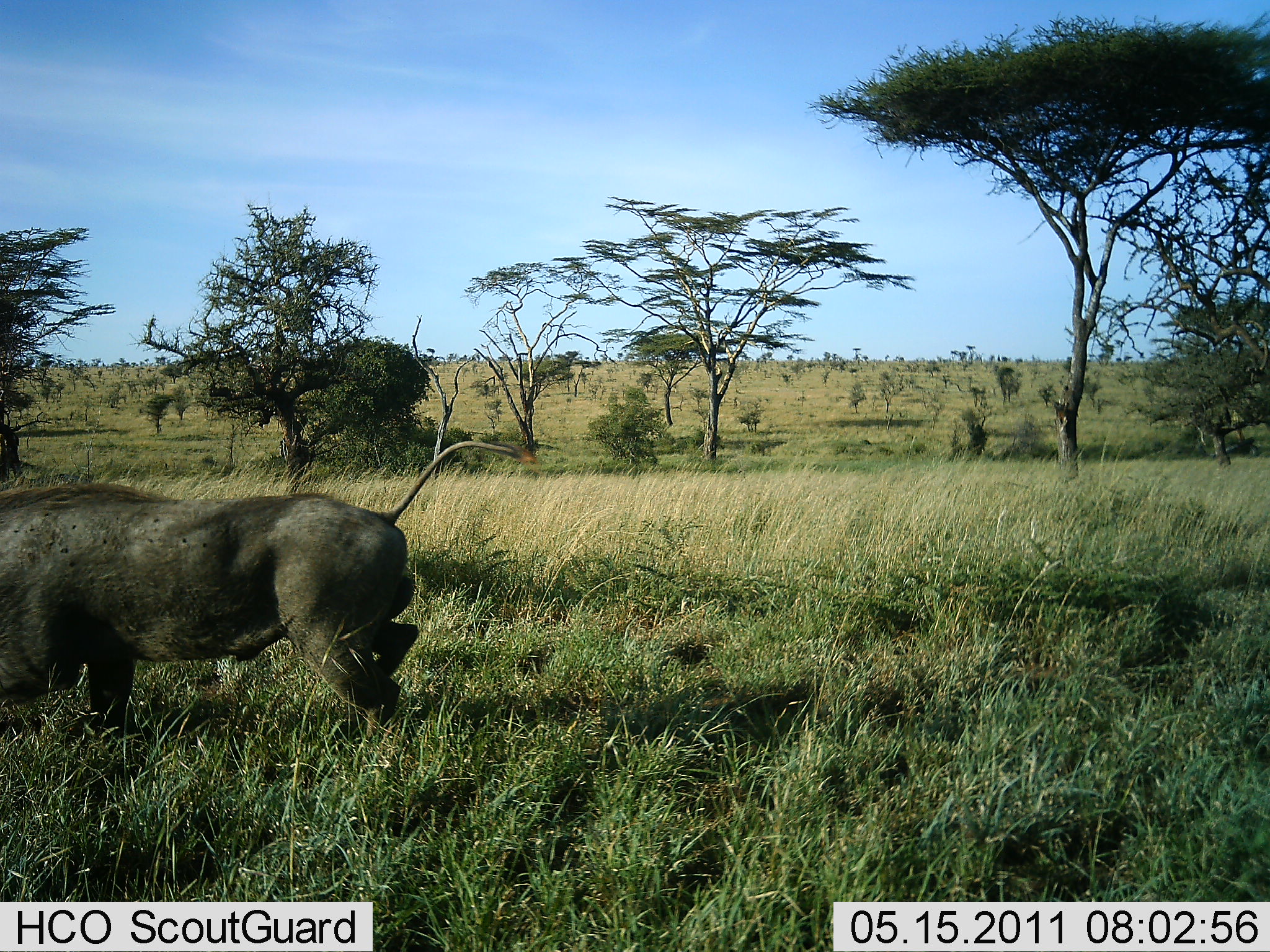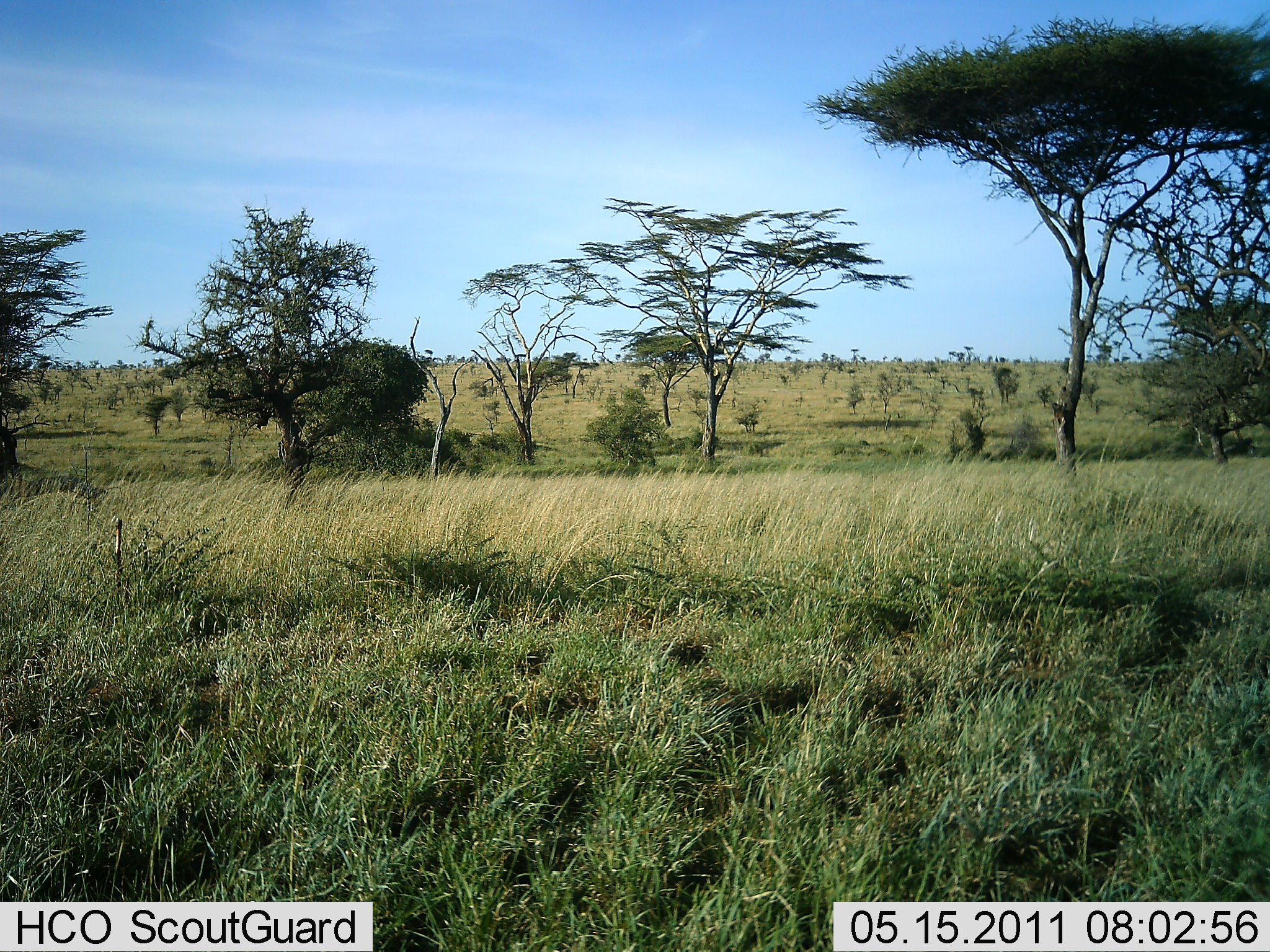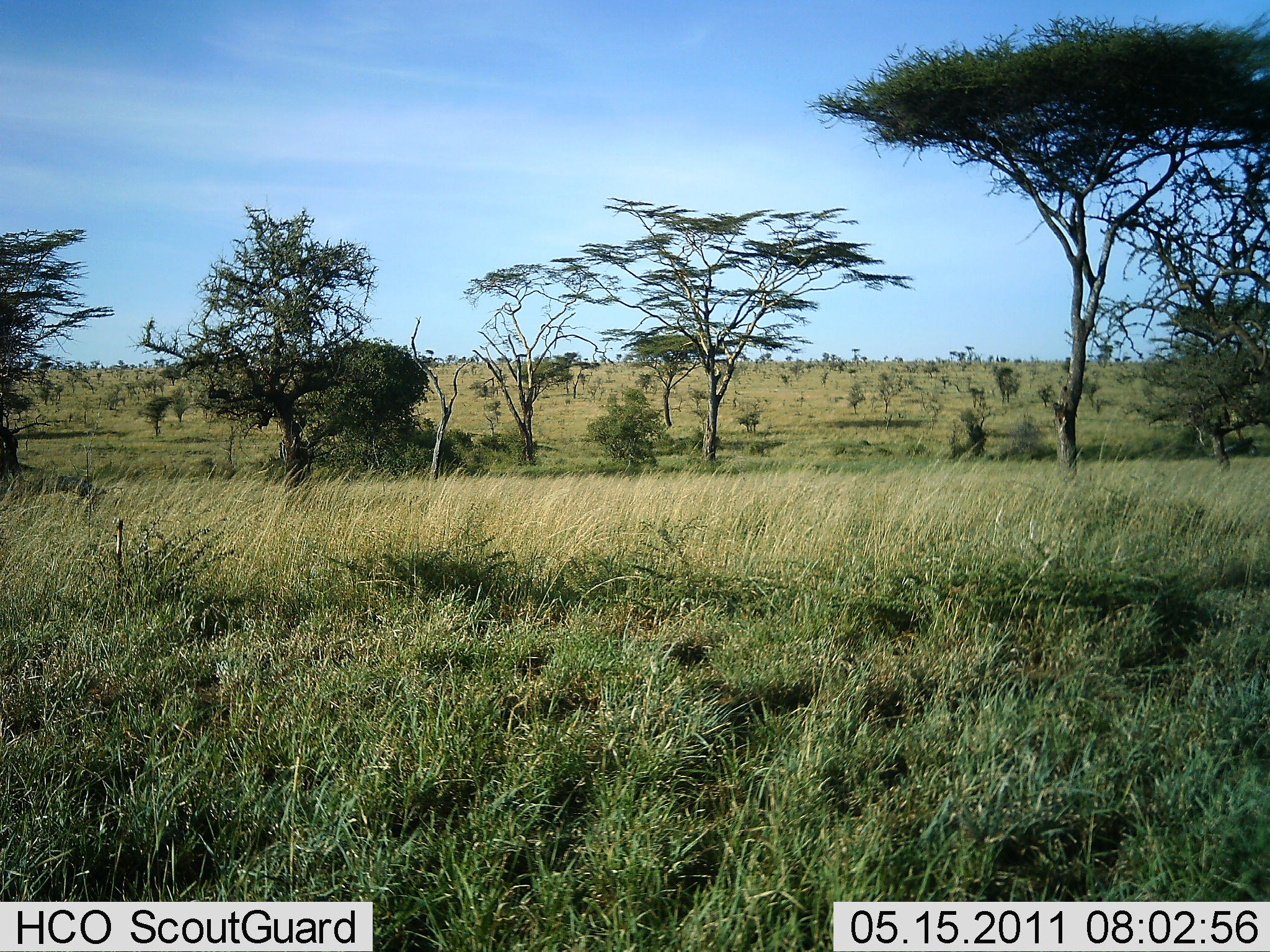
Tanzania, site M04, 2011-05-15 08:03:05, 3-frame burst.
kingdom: Animalia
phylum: Chordata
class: Mammalia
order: Artiodactyla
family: Suidae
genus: Phacochoerus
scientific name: Phacochoerus africanus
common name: warthog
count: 1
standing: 0%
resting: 0%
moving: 100%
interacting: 0%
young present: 0%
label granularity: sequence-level